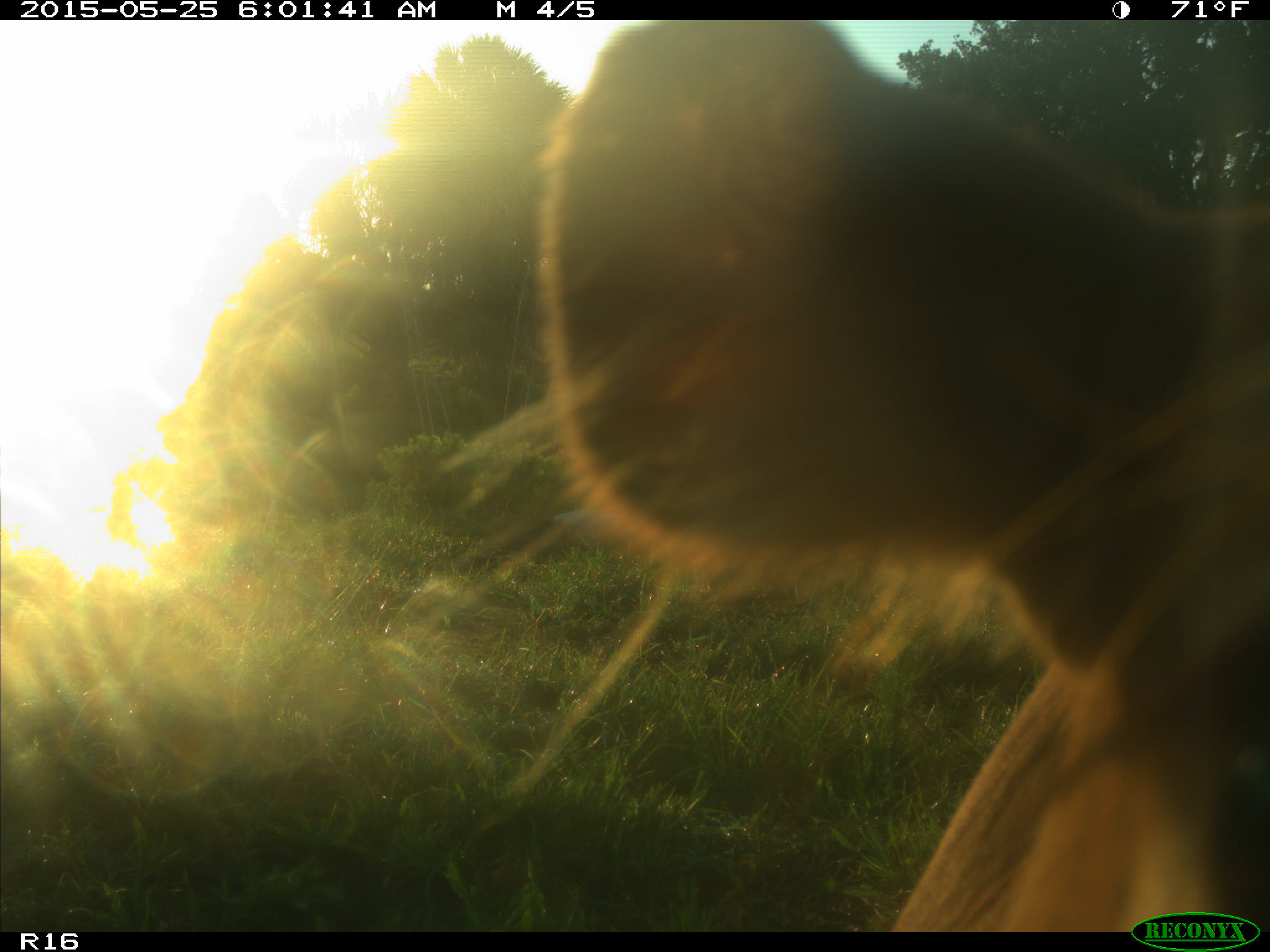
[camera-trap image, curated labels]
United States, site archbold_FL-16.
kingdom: Animalia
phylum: Chordata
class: Mammalia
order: Artiodactyla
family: Bovidae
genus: Bos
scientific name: Bos taurus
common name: domestic cow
Bos taurus (domestic cow).